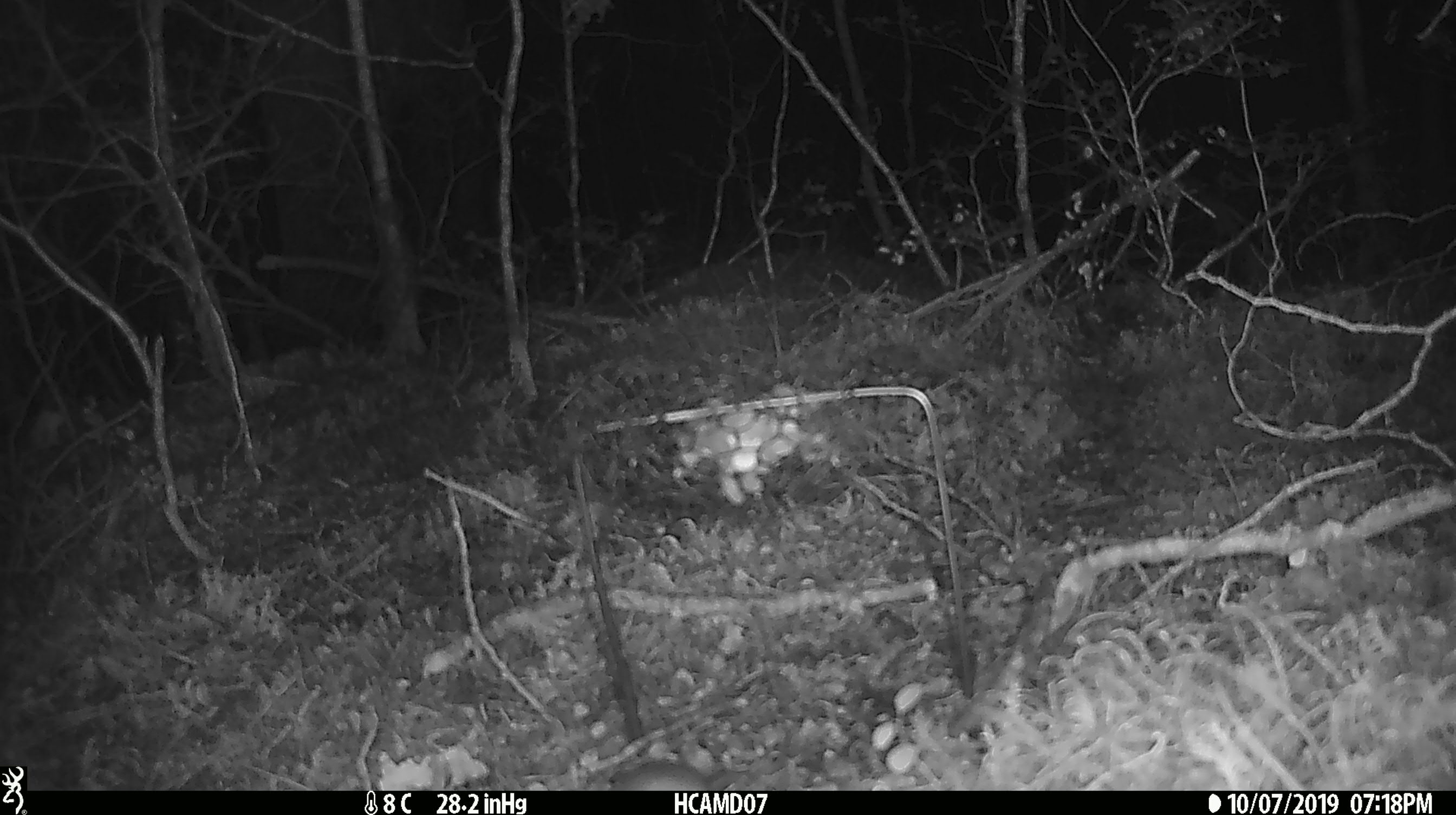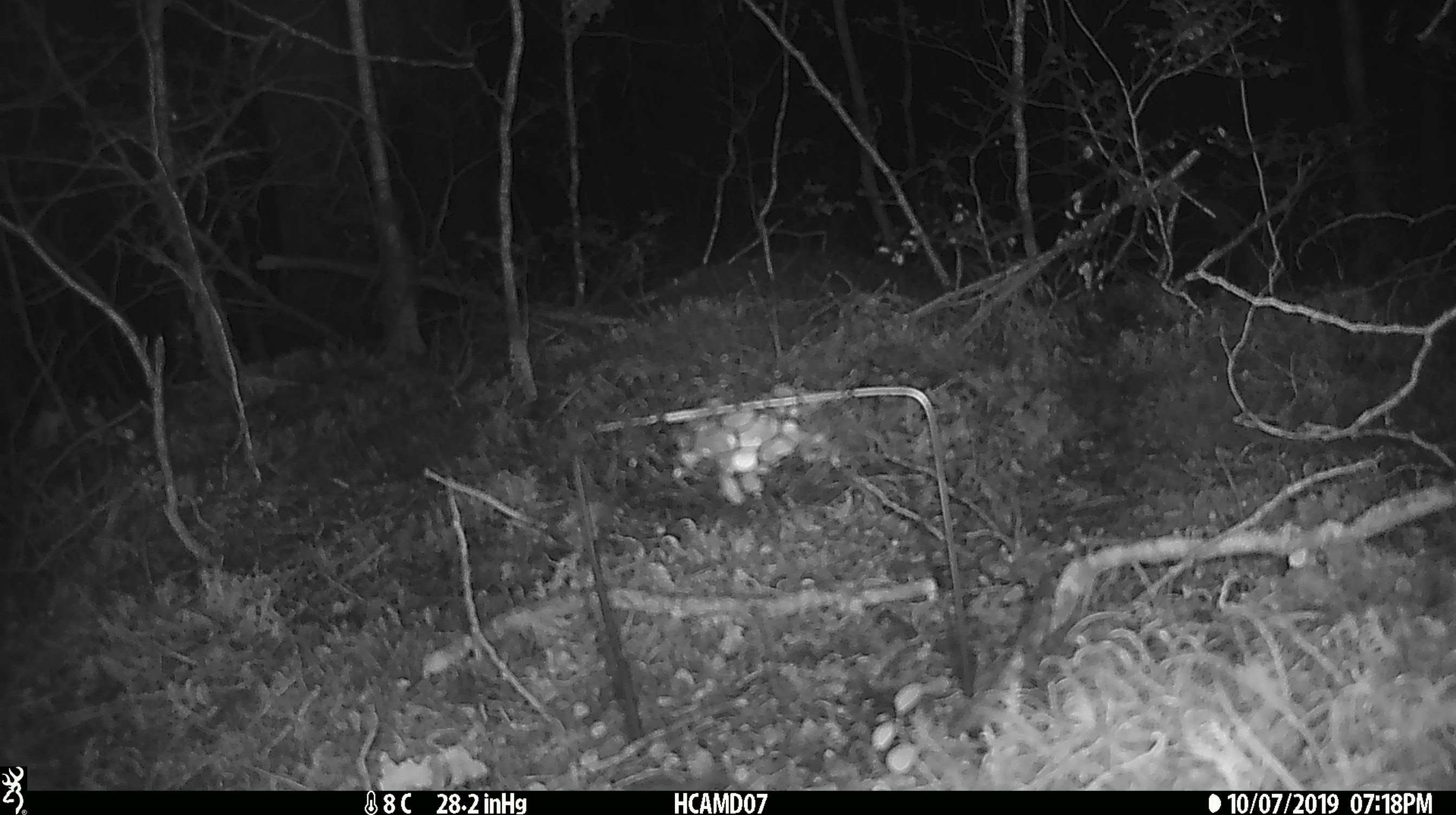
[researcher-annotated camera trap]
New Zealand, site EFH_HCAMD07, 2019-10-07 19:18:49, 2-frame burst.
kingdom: Animalia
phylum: Chordata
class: Mammalia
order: Rodentia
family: Muridae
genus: Mus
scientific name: Mus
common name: mouse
Mouse (Mus).